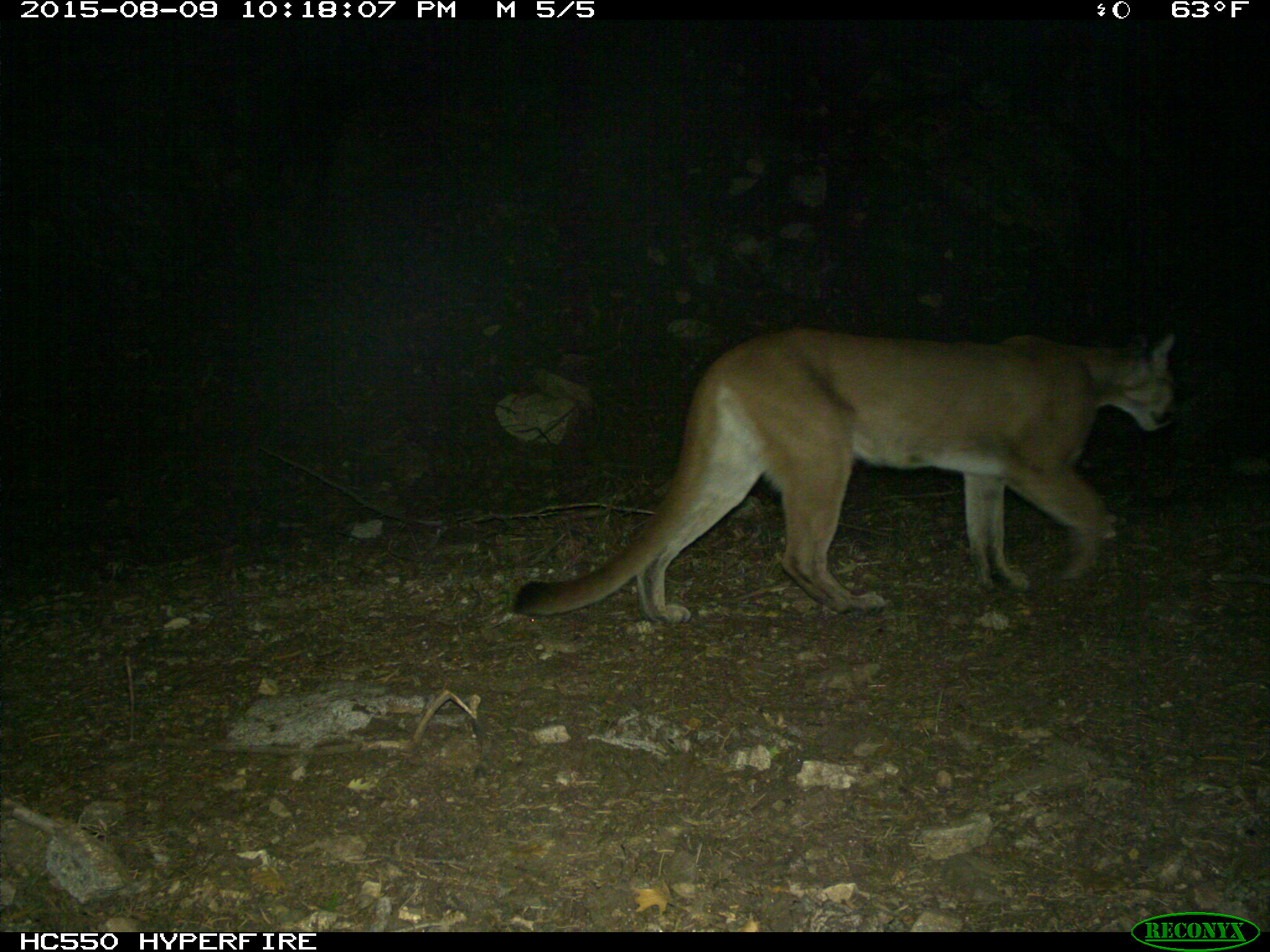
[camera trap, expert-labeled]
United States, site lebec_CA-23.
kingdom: Animalia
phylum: Chordata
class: Mammalia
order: Carnivora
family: Felidae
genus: Puma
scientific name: Puma concolor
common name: mountain lion